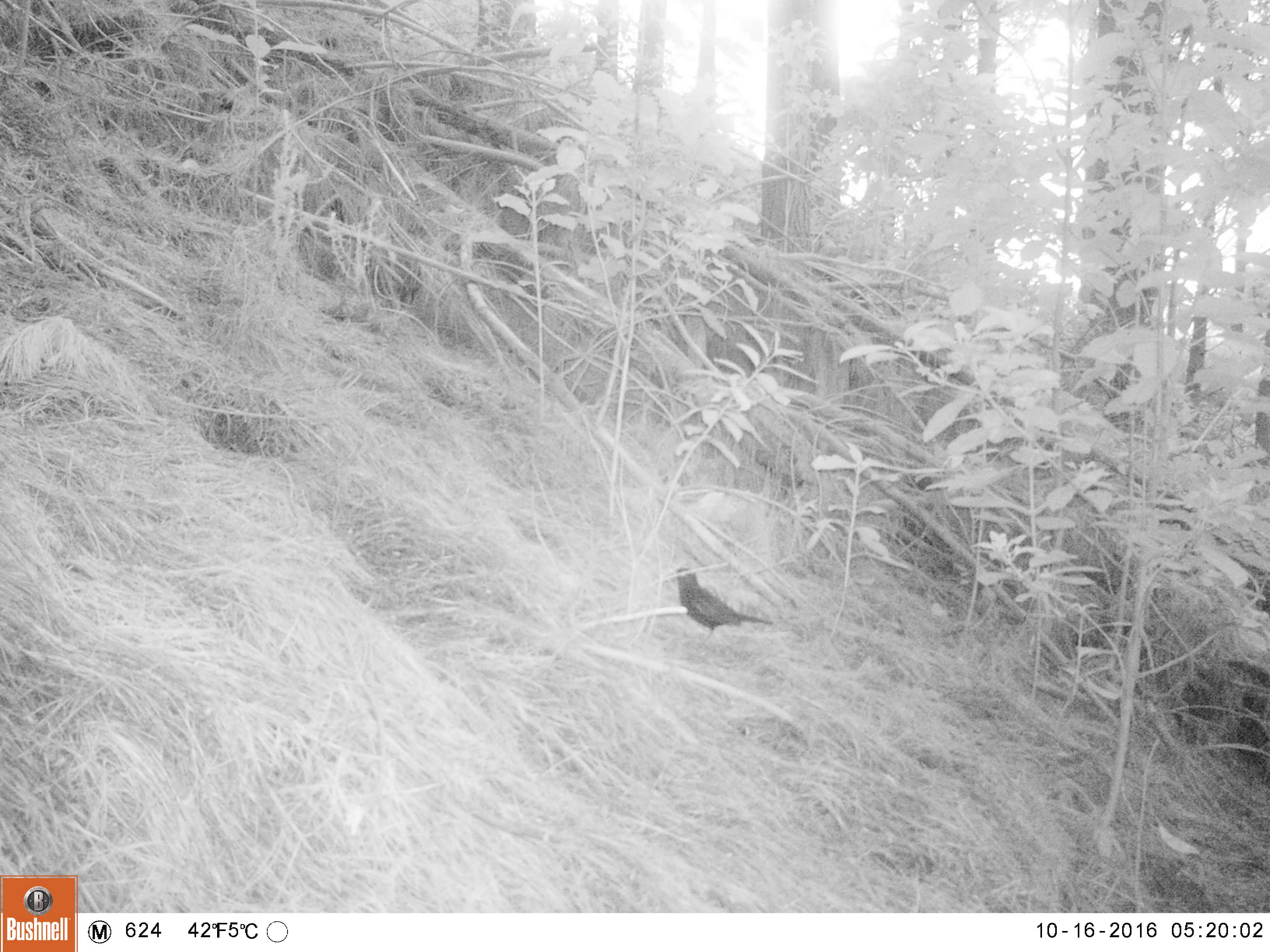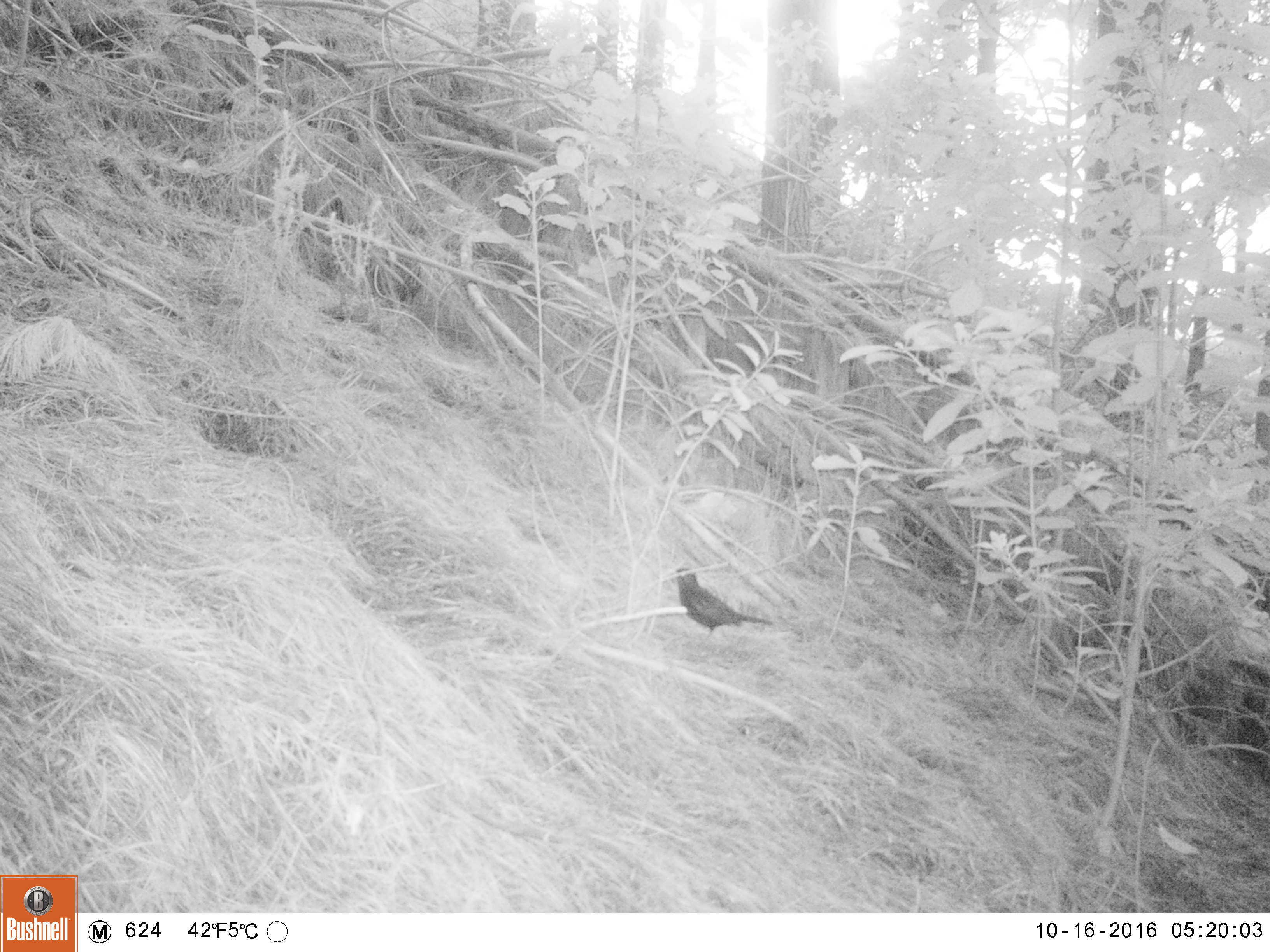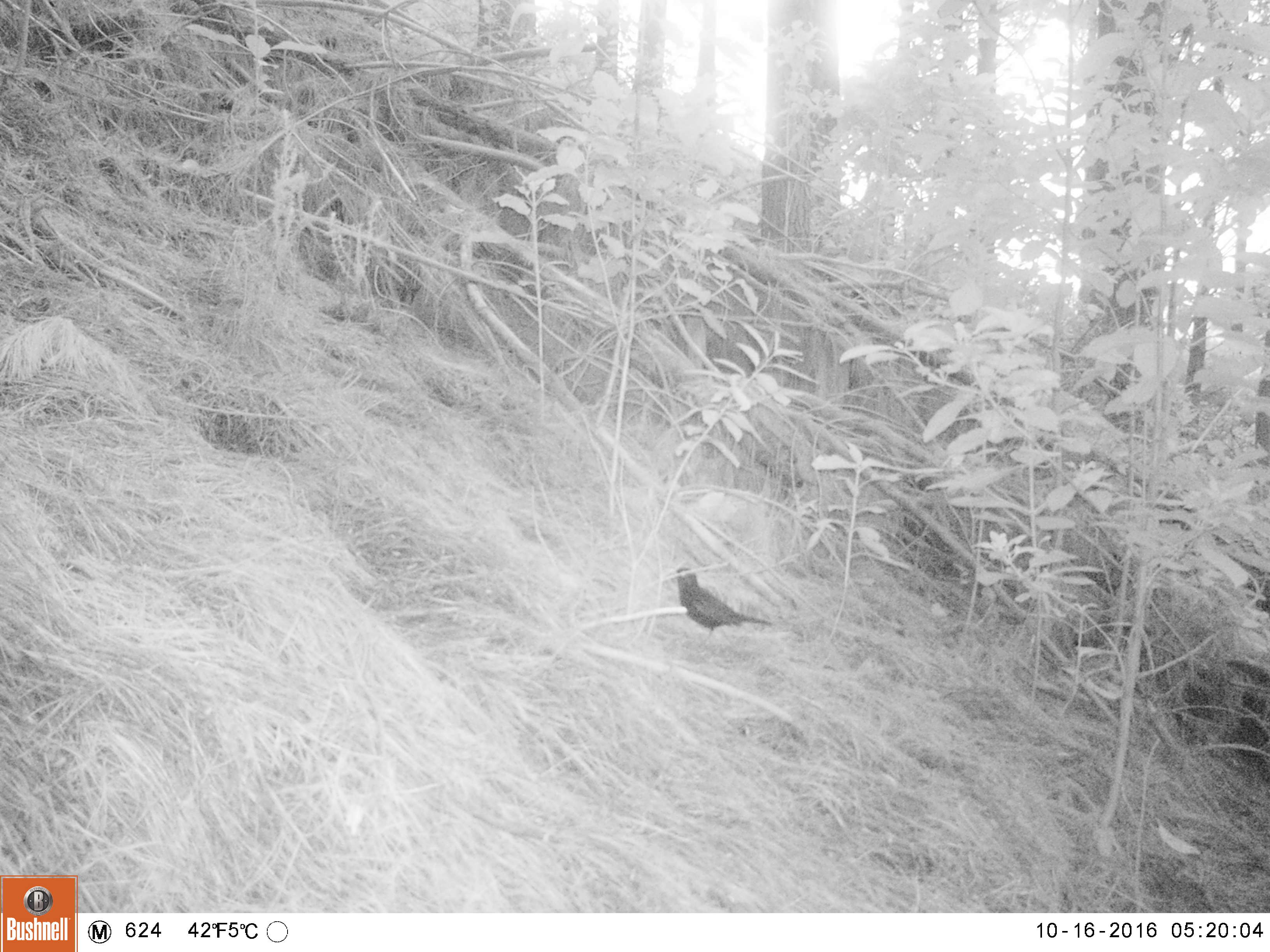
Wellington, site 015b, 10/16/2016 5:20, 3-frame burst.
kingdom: Animalia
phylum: Chordata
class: Aves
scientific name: Aves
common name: bird